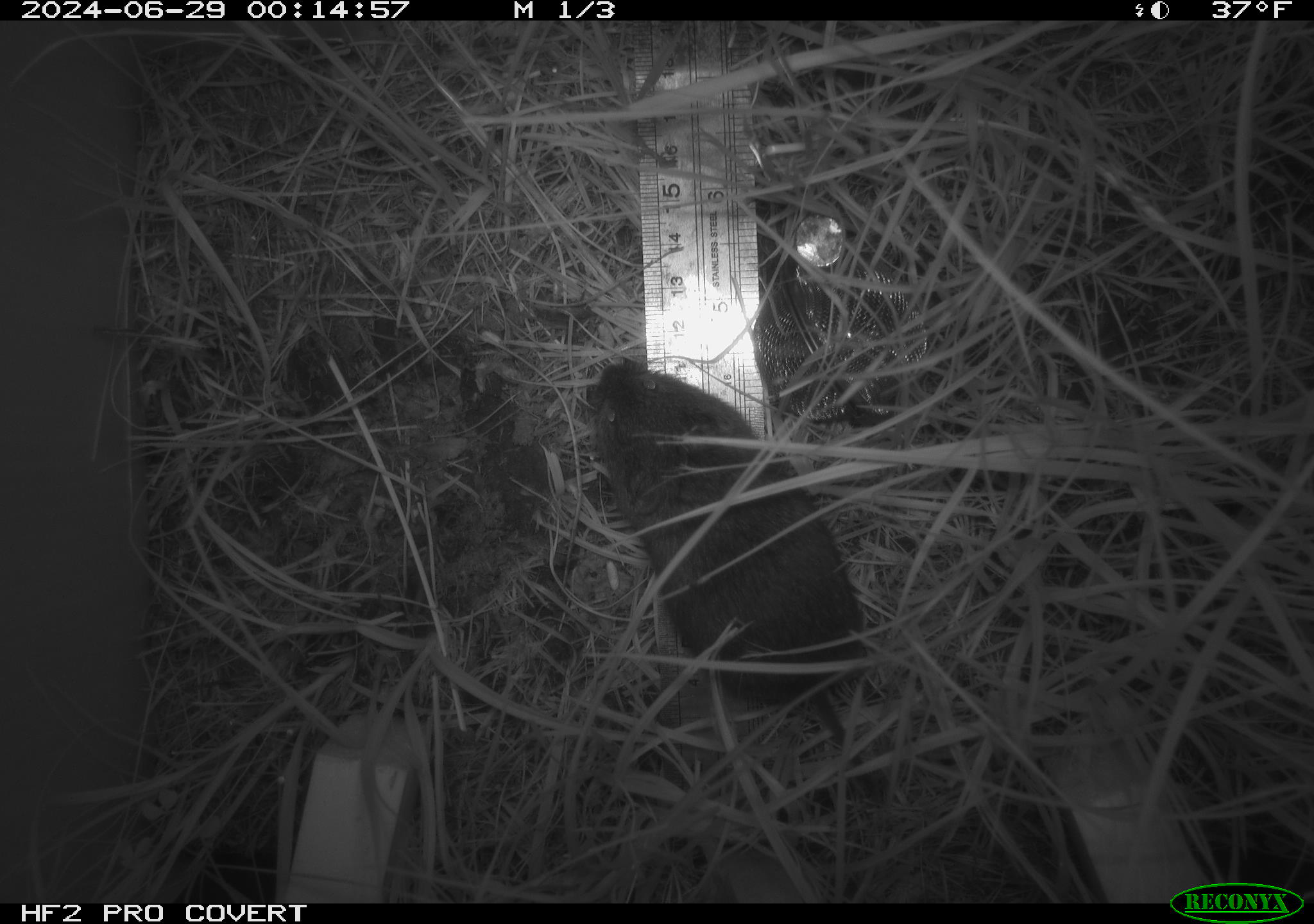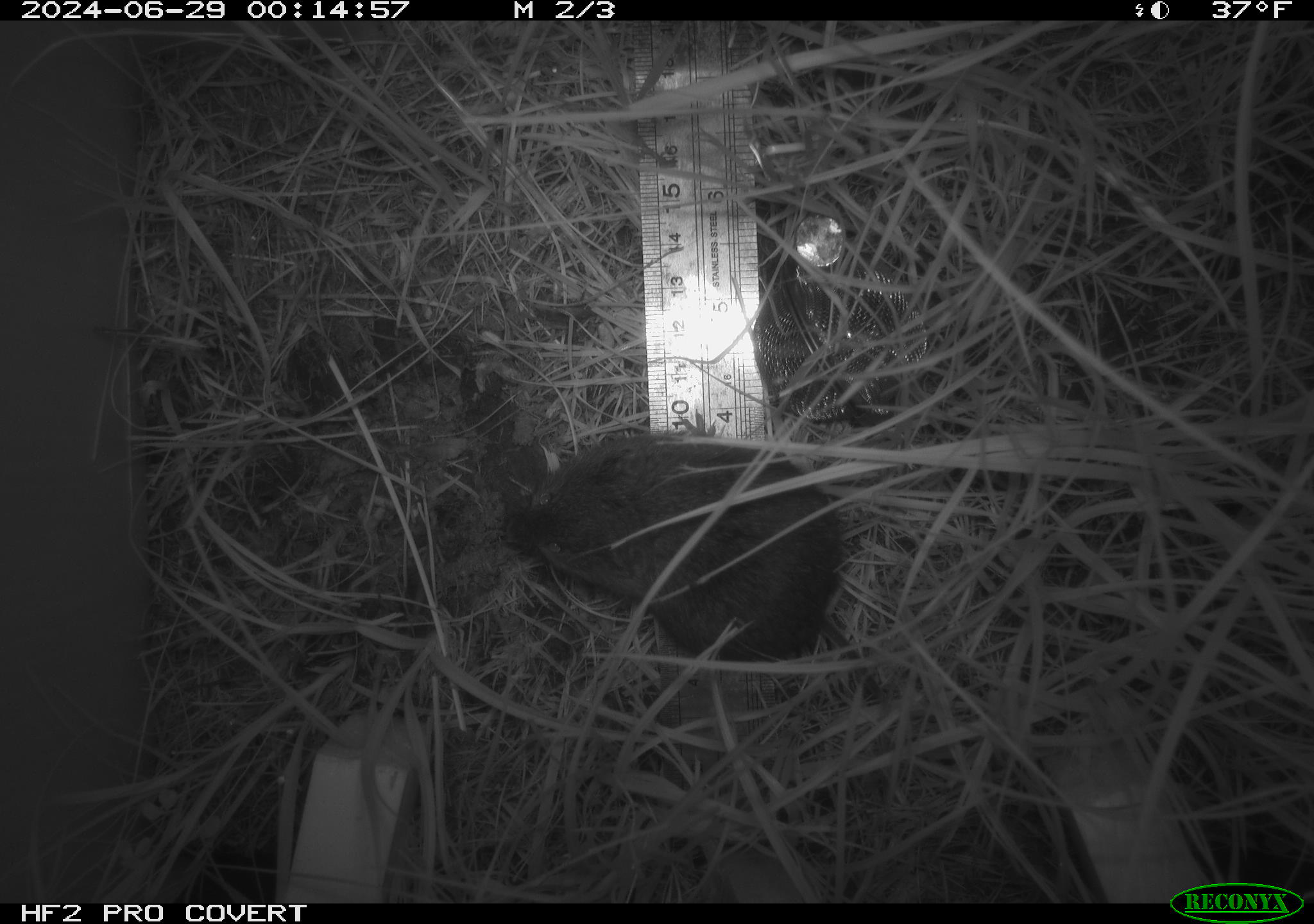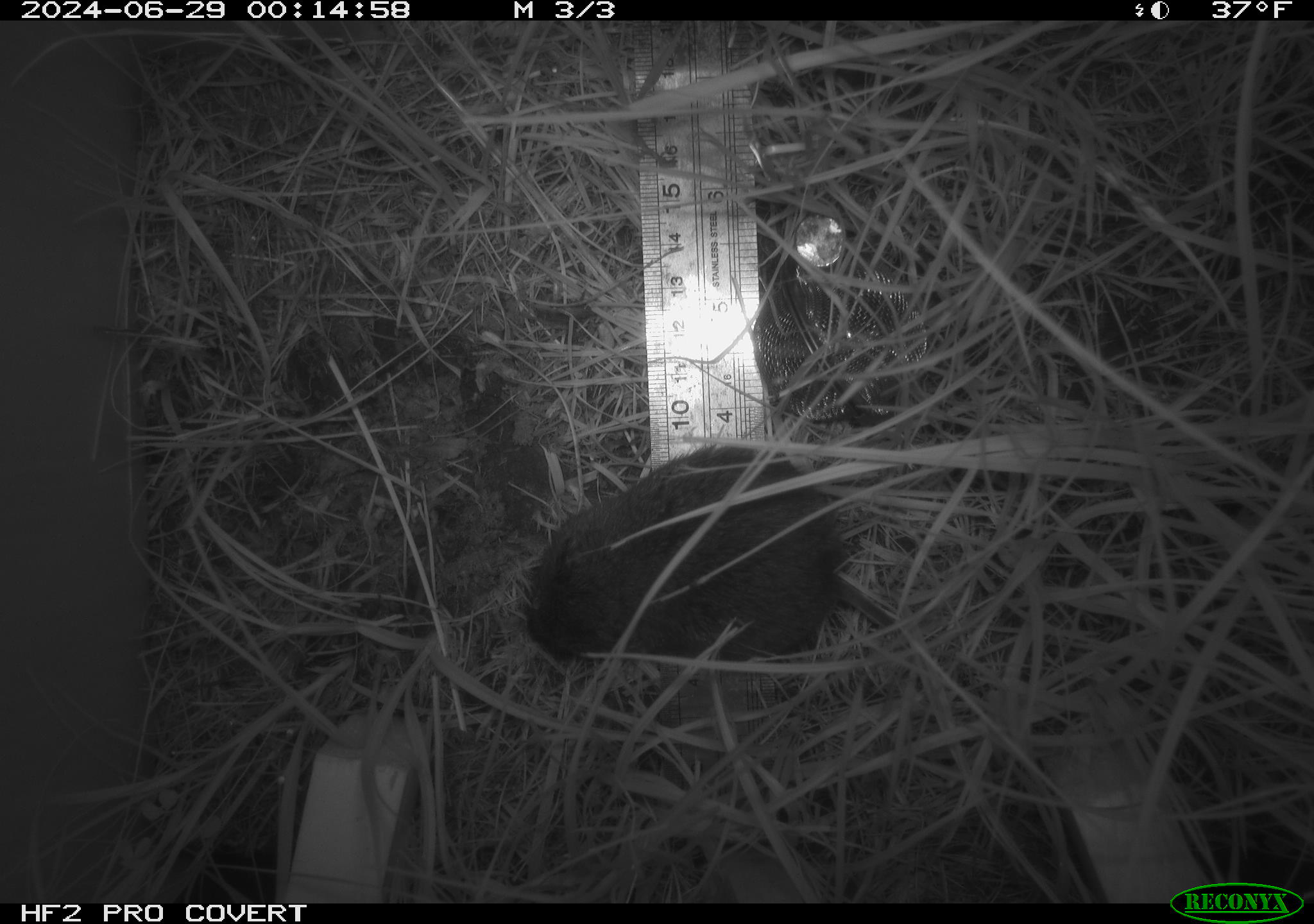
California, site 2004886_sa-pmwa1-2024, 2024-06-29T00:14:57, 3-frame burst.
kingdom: Animalia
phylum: Chordata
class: Mammalia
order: Rodentia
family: Cricetidae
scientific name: Arvicolinae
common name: voles, lemmings, and muskrats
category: arvicolinae subfamily